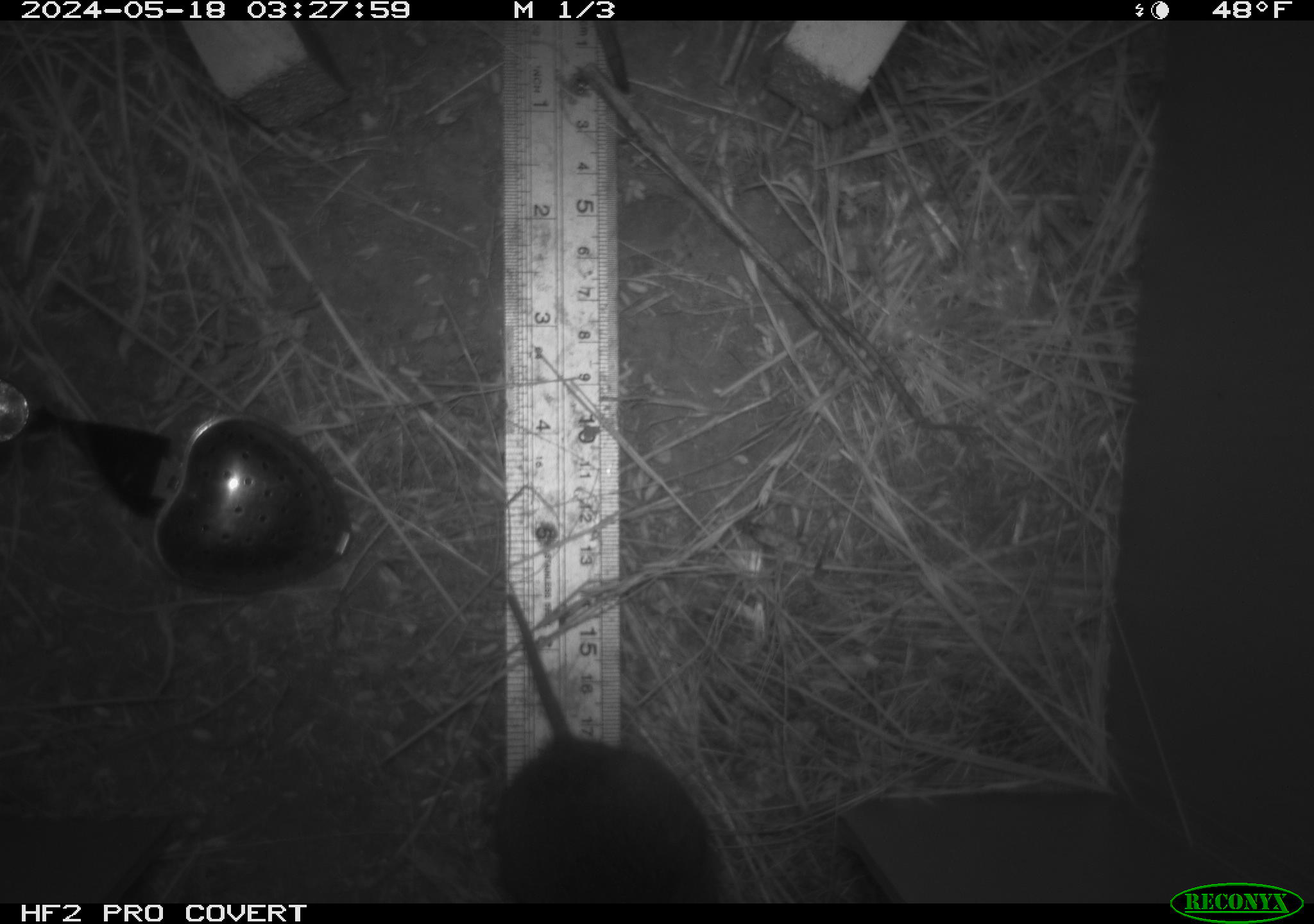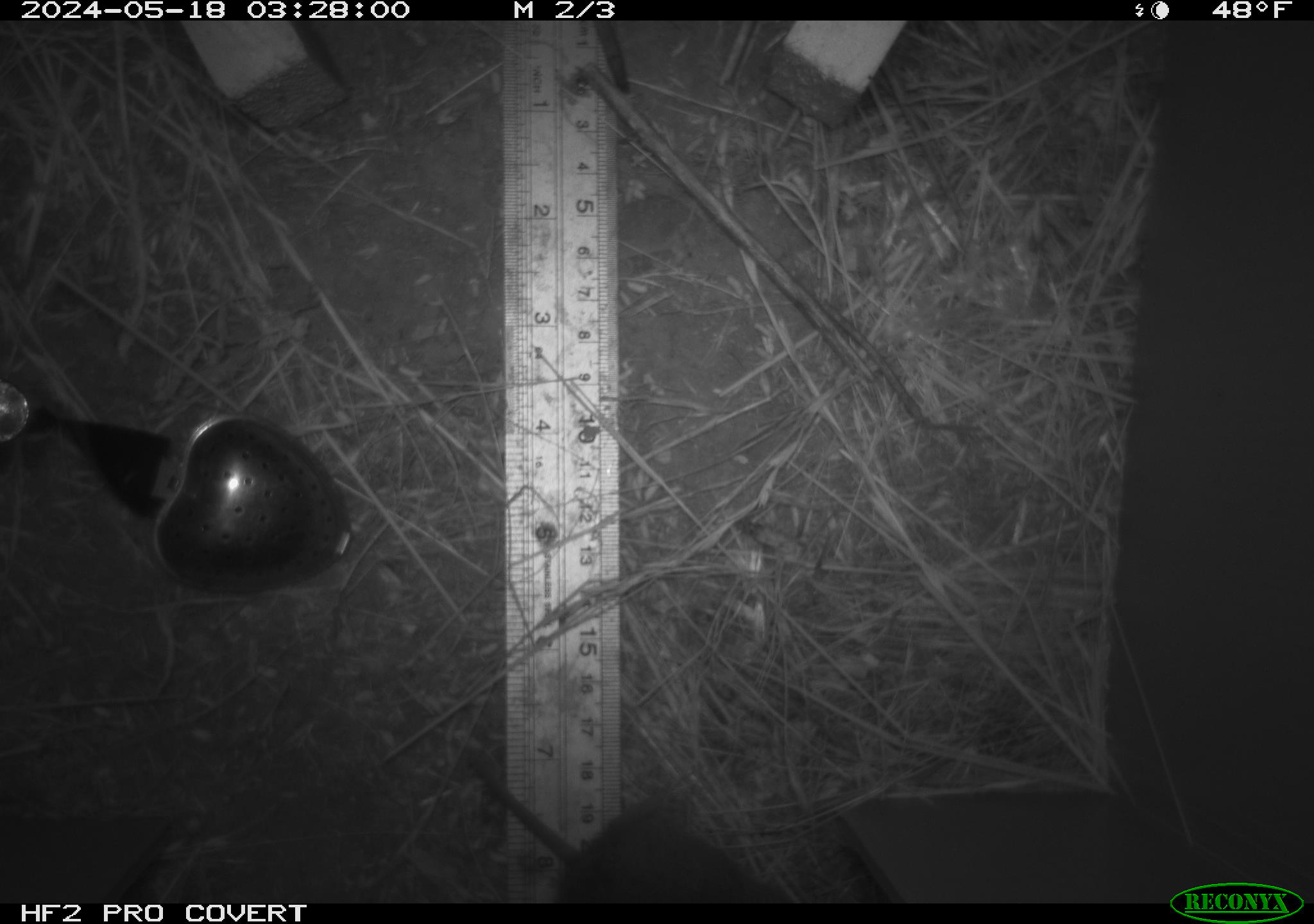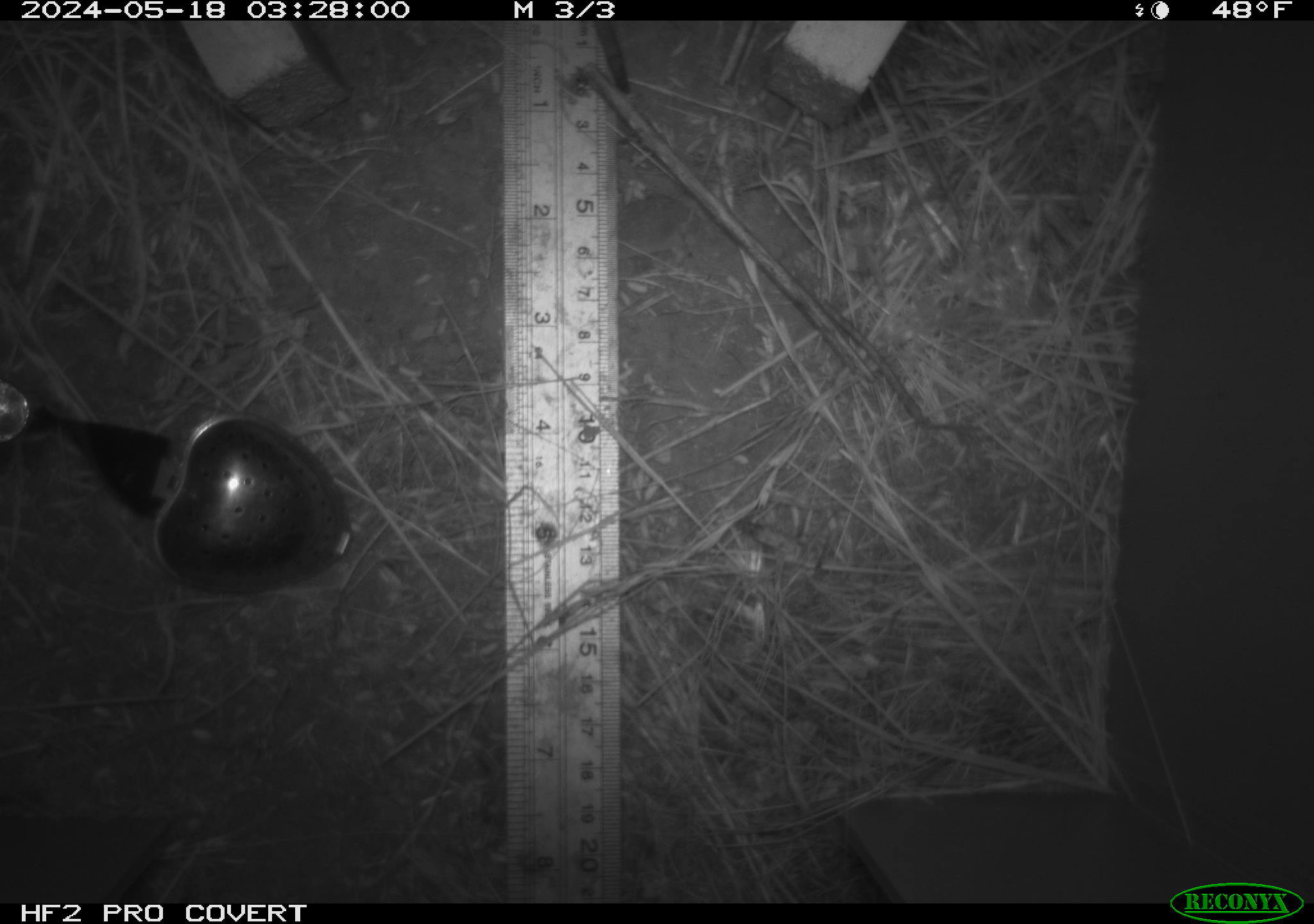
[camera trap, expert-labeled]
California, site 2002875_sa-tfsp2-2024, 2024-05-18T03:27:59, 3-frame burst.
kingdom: Animalia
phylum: Chordata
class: Mammalia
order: Rodentia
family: Cricetidae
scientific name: Arvicolinae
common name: voles, lemmings, and muskrats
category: arvicolinae subfamily